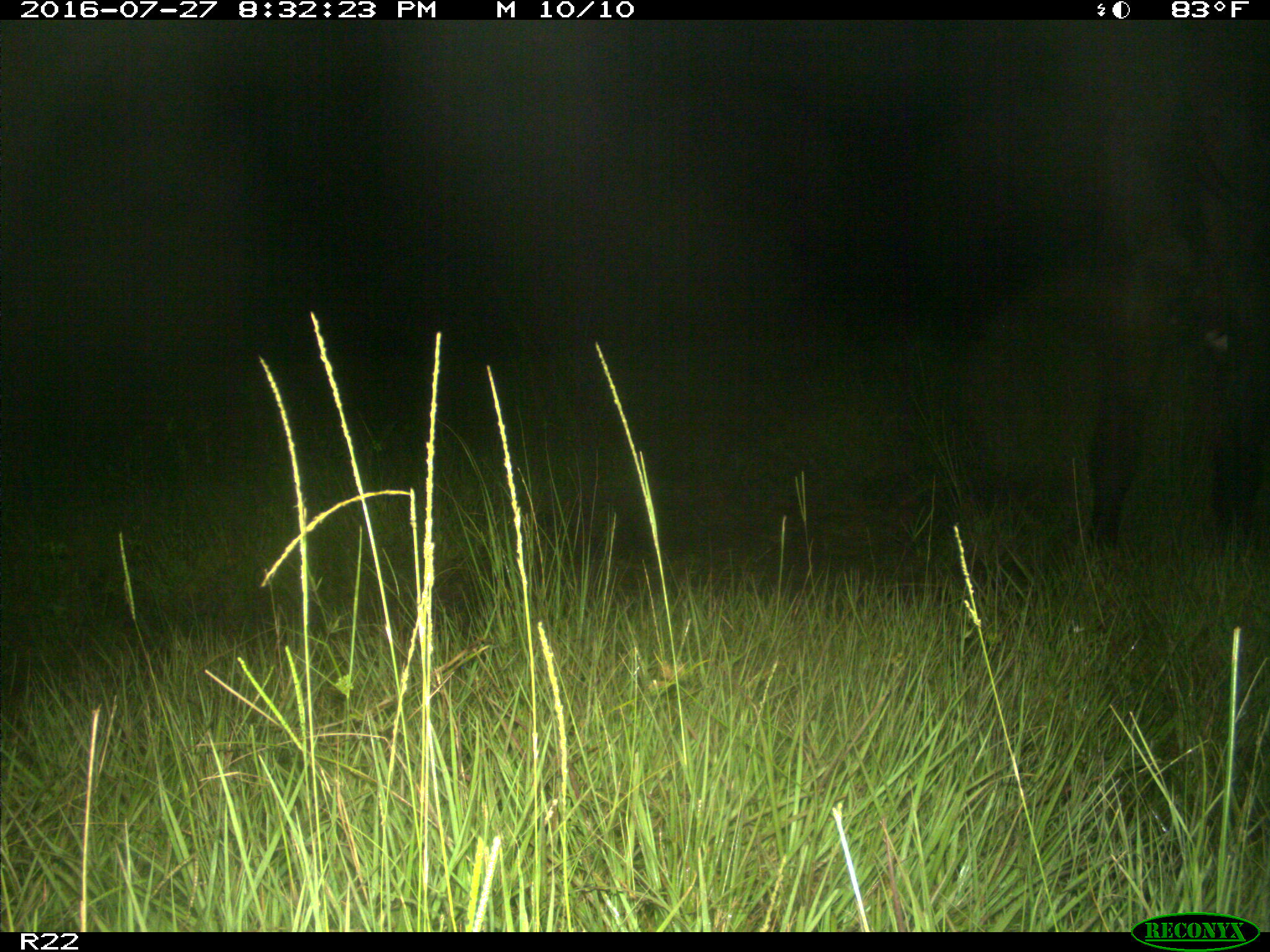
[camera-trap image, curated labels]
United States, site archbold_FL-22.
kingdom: Animalia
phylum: Chordata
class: Mammalia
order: Artiodactyla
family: Bovidae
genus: Bos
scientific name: Bos taurus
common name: domestic cow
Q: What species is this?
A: Bos taurus (domestic cow).